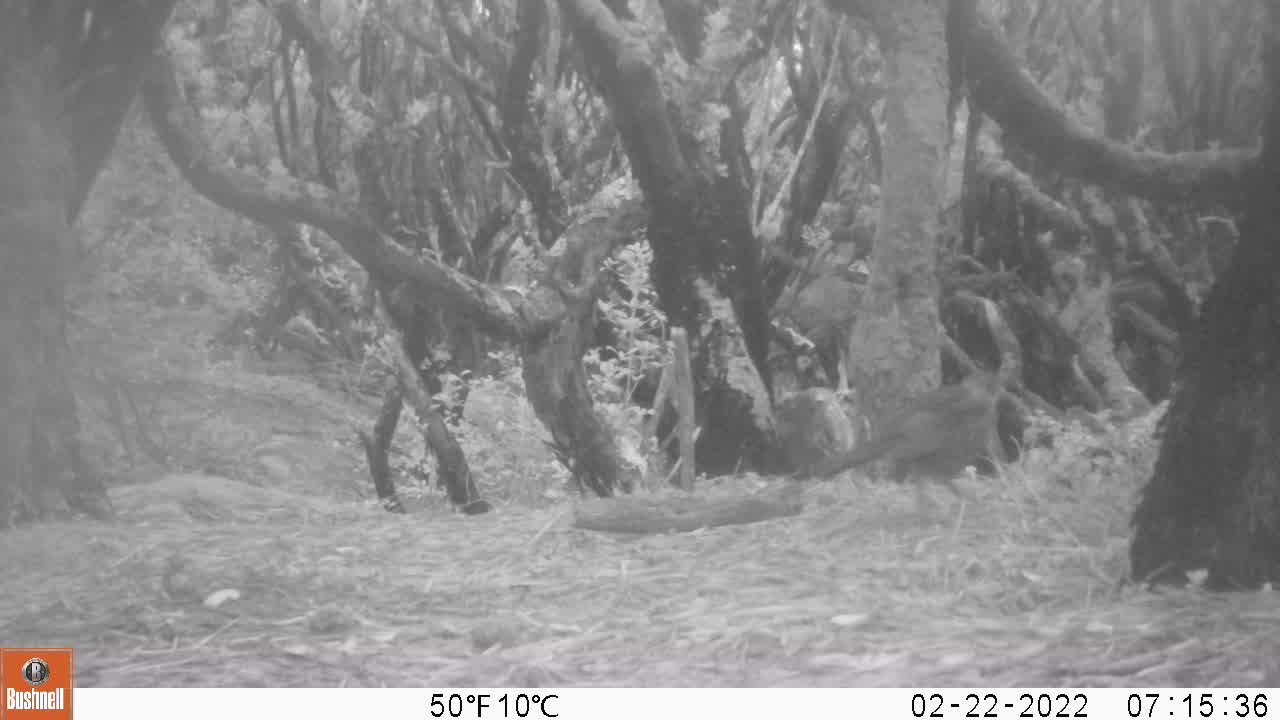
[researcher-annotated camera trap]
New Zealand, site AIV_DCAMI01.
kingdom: Animalia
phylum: Chordata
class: Aves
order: Passeriformes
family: Turdidae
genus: Turdus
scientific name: Turdus merula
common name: eurasian blackbird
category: blackbird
Blackbird (eurasian blackbird) (Turdus merula).